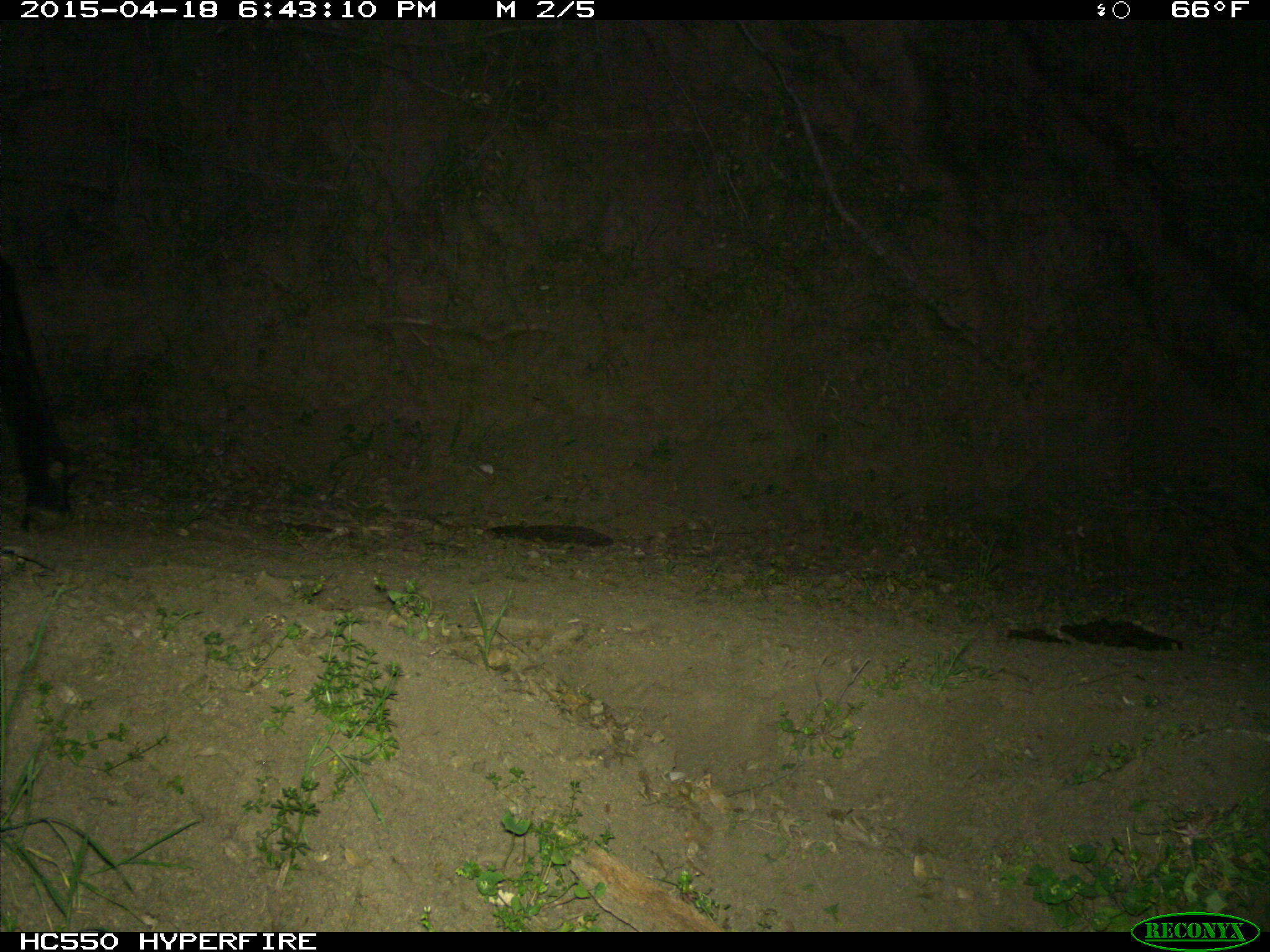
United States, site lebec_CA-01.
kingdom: Animalia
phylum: Chordata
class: Mammalia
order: Artiodactyla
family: Bovidae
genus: Bos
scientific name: Bos taurus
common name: domestic cow